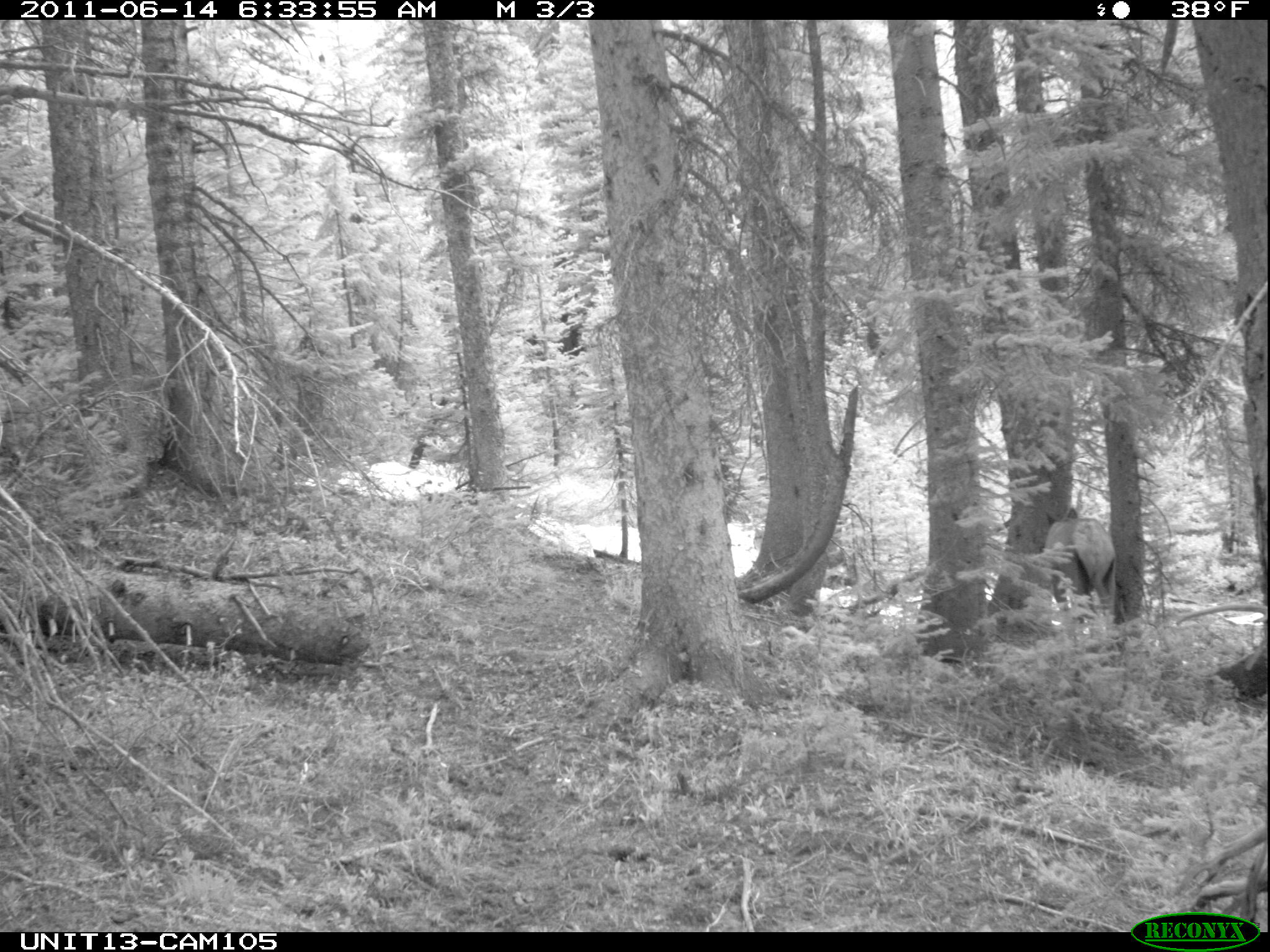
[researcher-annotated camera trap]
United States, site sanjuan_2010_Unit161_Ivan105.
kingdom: Animalia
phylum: Chordata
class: Mammalia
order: Artiodactyla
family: Cervidae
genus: Cervus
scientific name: Cervus elaphus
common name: red deer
Cervus elaphus (red deer).